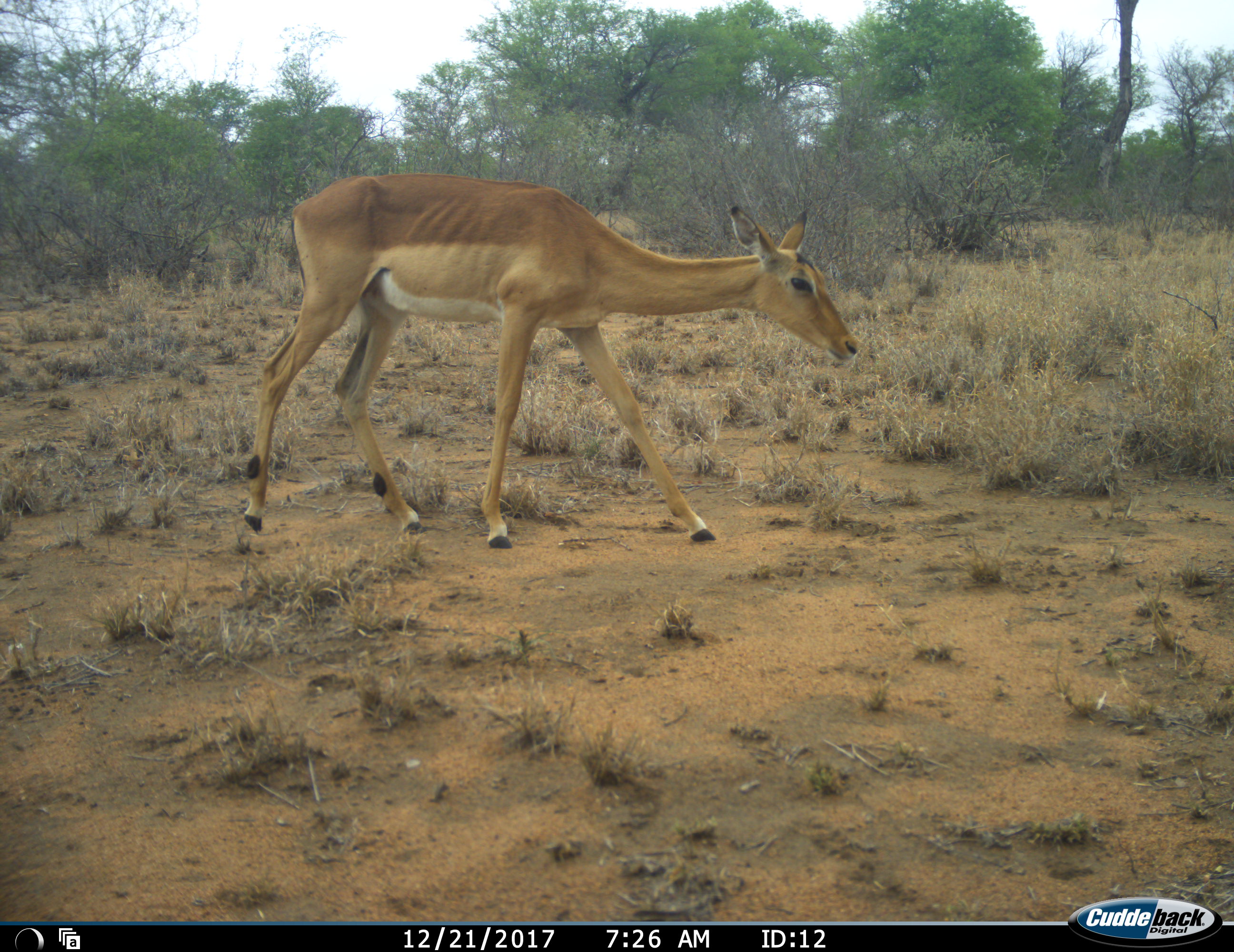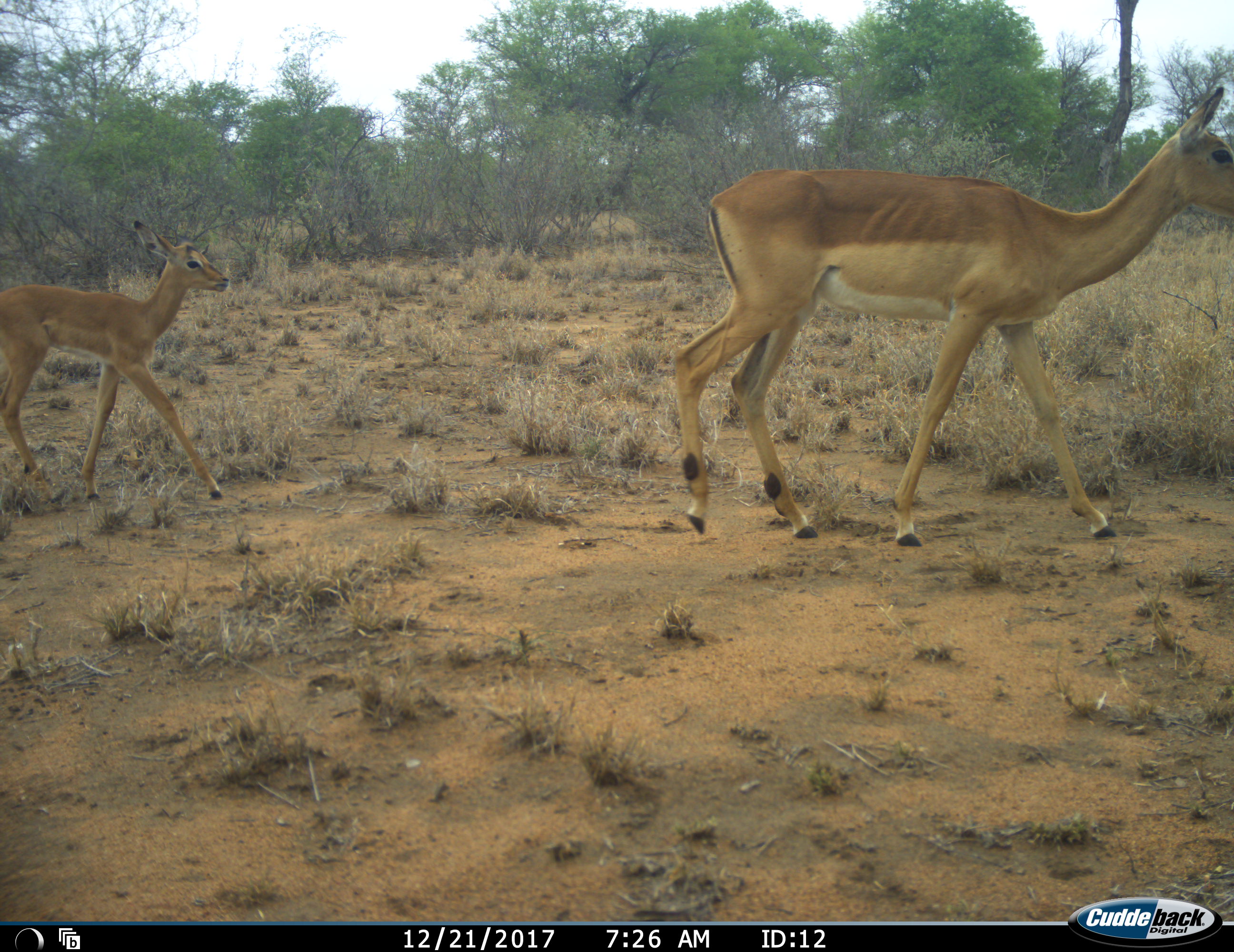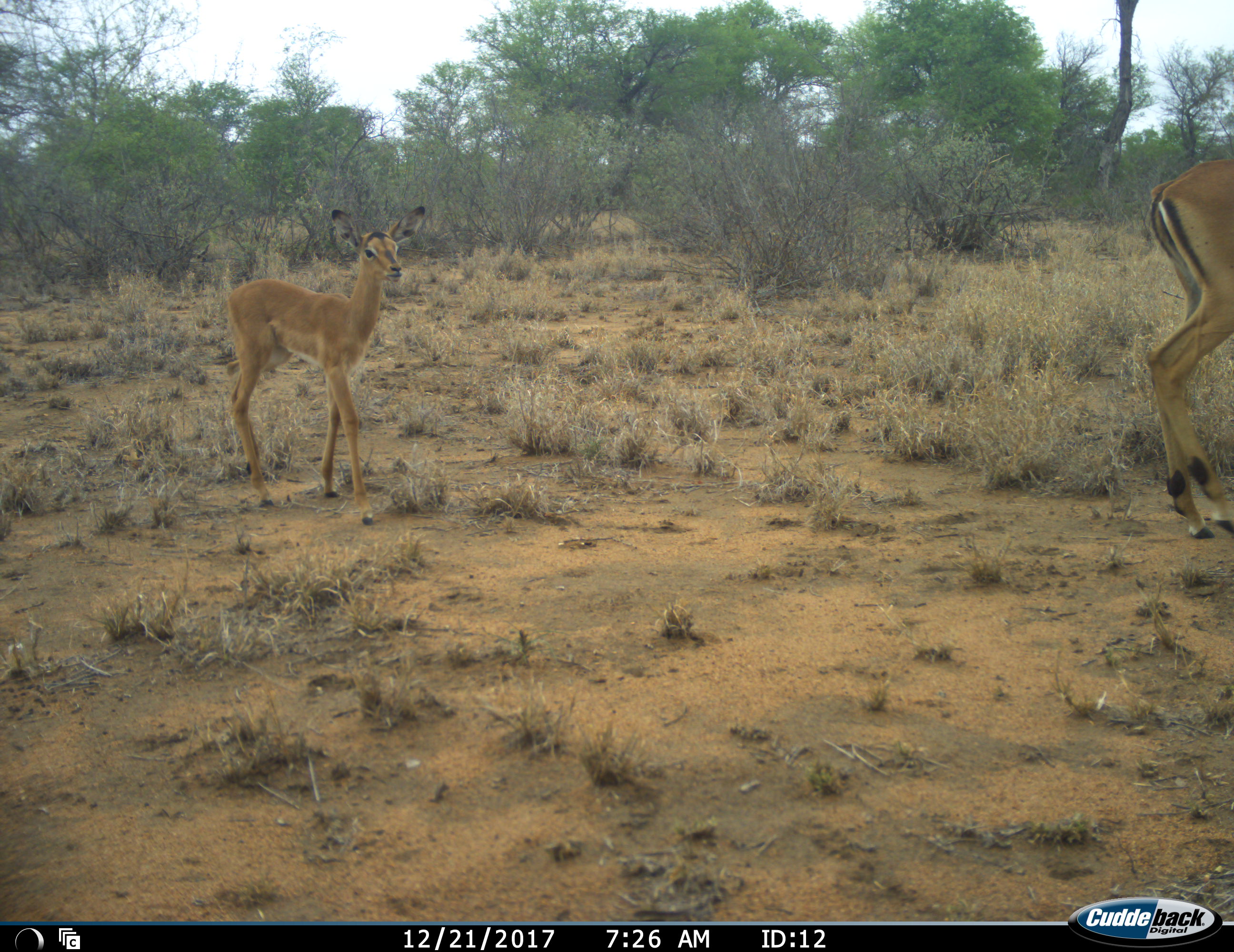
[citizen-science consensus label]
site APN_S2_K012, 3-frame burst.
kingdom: Animalia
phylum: Chordata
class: Mammalia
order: Artiodactyla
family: Bovidae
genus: Aepyceros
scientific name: Aepyceros melampus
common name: impala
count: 2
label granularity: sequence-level